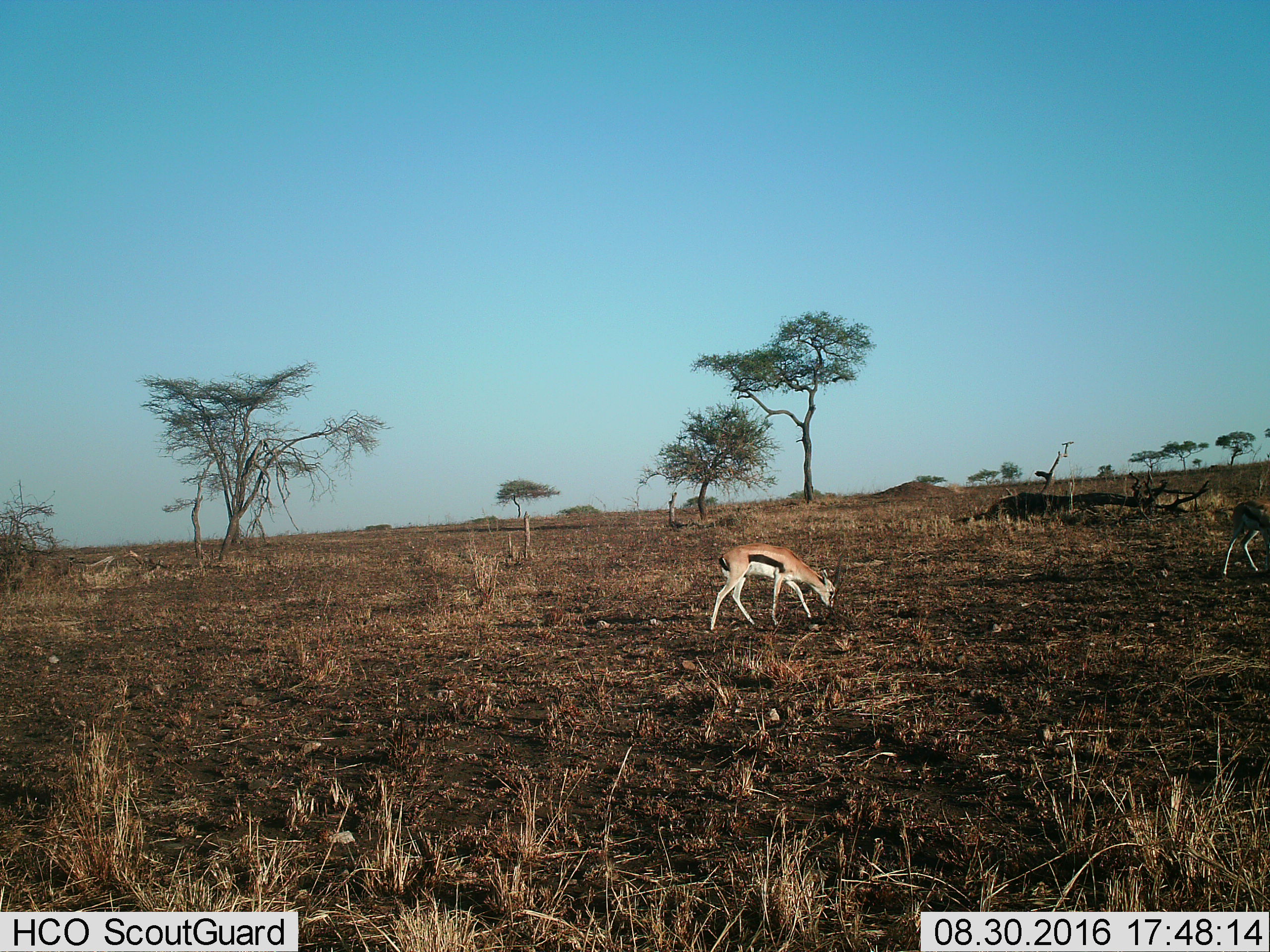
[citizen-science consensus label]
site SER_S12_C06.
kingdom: Animalia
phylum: Chordata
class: Mammalia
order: Artiodactyla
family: Bovidae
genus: Eudorcas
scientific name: Eudorcas thomsonii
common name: thomson's gazelle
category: gazellethomsons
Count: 2.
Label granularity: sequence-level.